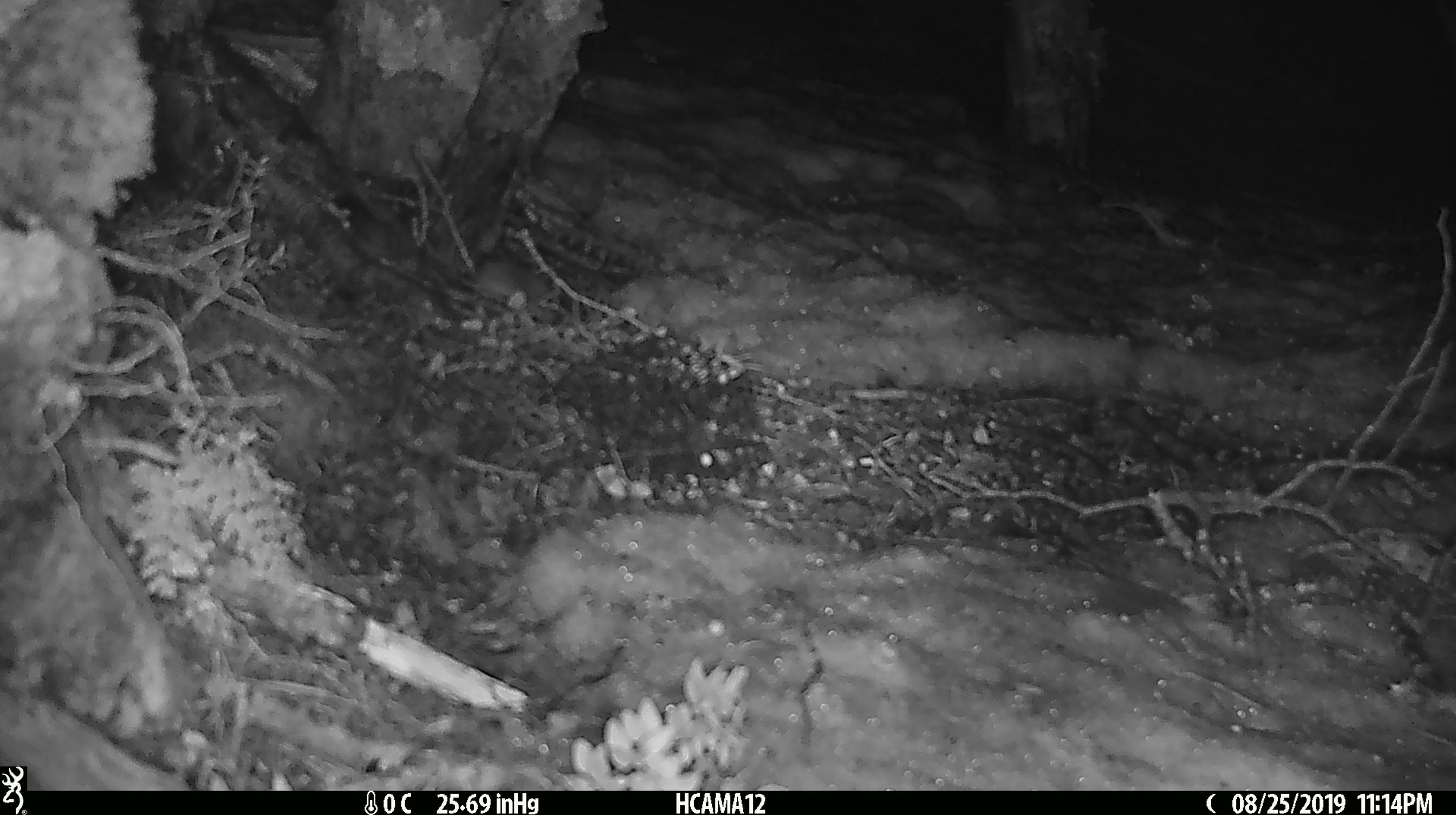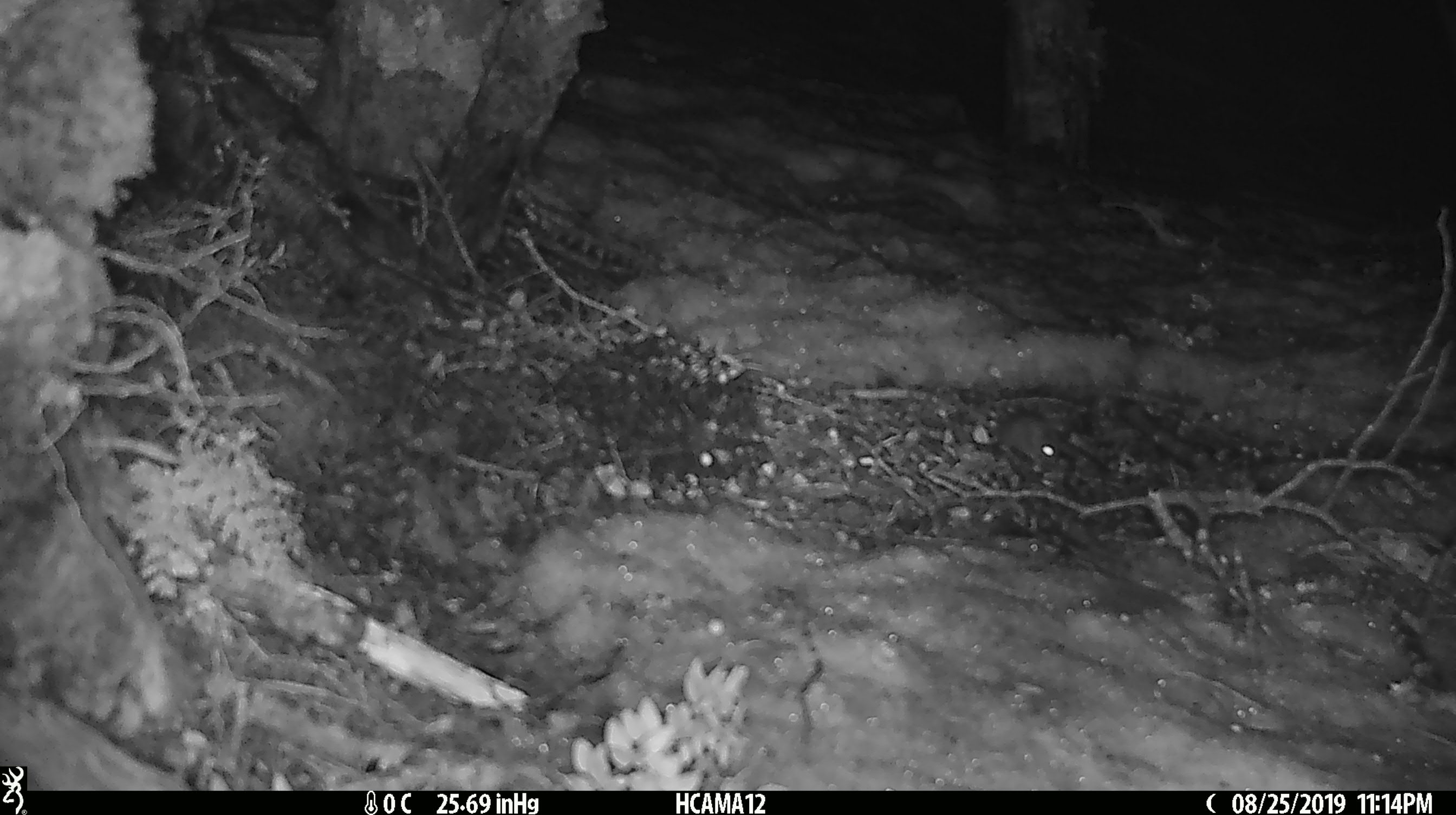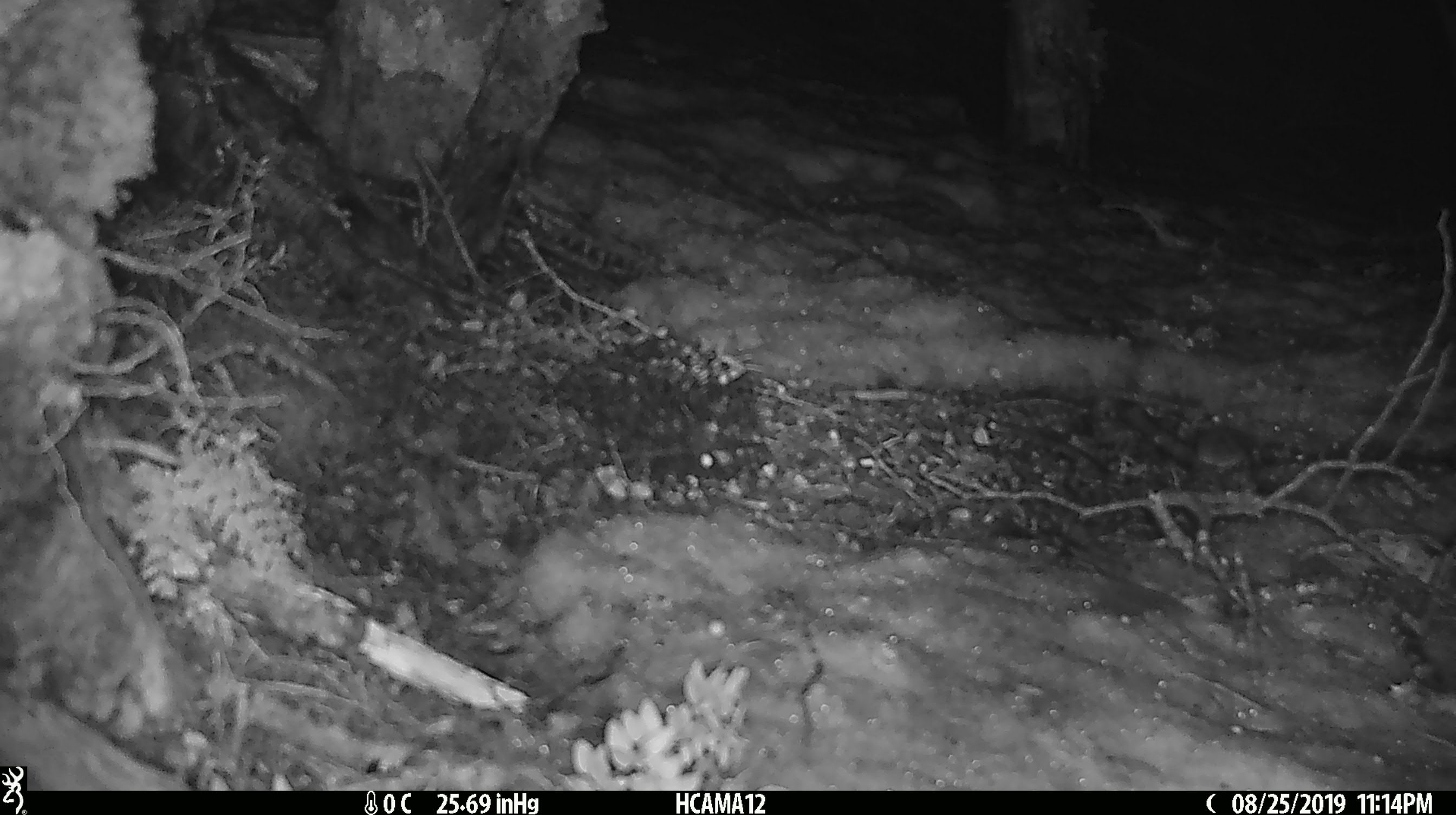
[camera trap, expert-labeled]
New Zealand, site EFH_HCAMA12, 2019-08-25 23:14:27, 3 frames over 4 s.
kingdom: Animalia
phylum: Chordata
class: Mammalia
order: Rodentia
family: Muridae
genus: Mus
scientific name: Mus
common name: mouse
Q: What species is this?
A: Mouse (Mus).